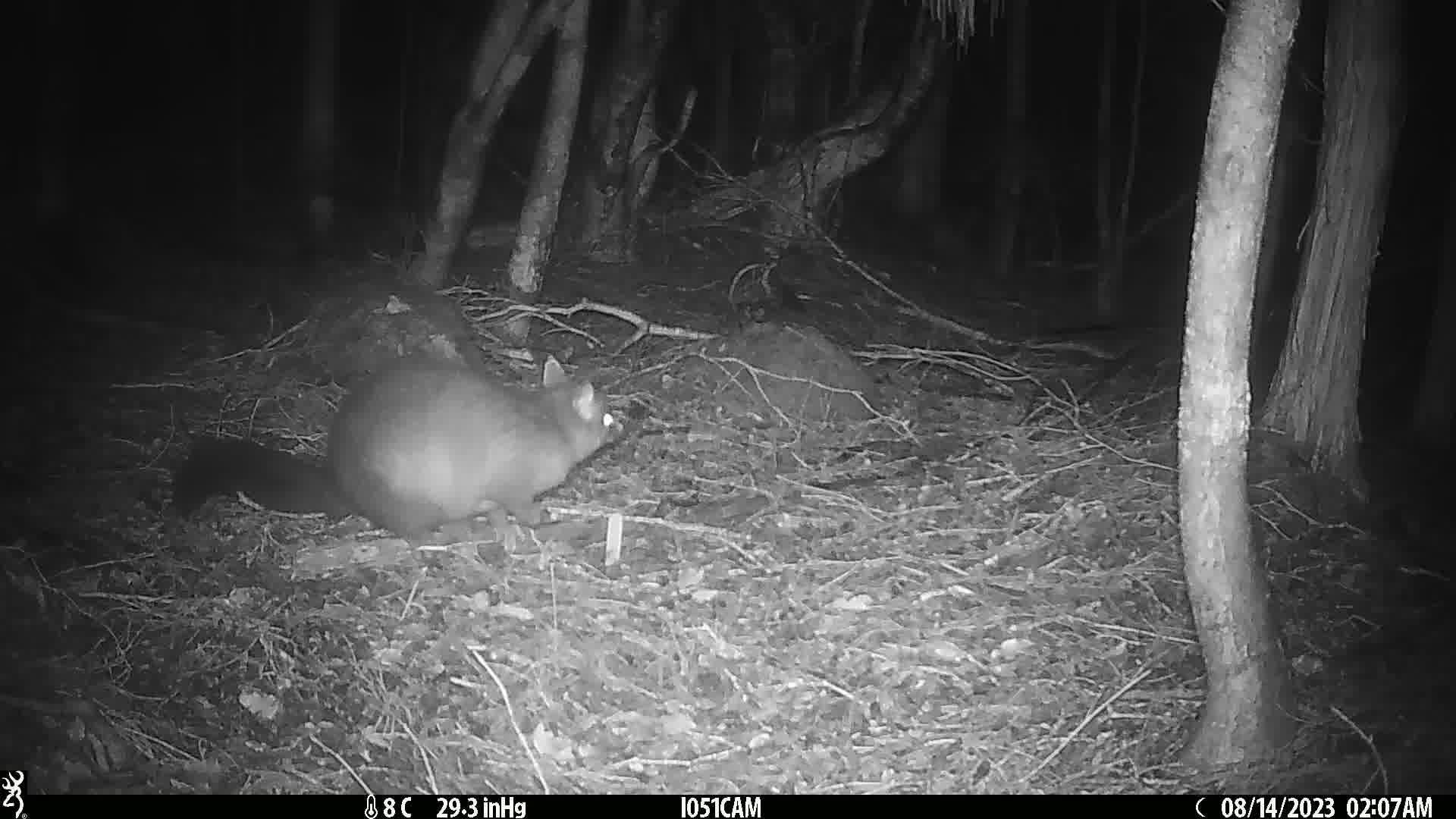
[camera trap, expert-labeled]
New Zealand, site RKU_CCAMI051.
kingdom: Animalia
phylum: Chordata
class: Mammalia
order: Diprotodontia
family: Phalangeridae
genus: Trichosurus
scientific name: Trichosurus vulpecula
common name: common brushtail possum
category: possum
Possum (common brushtail possum) (Trichosurus vulpecula).